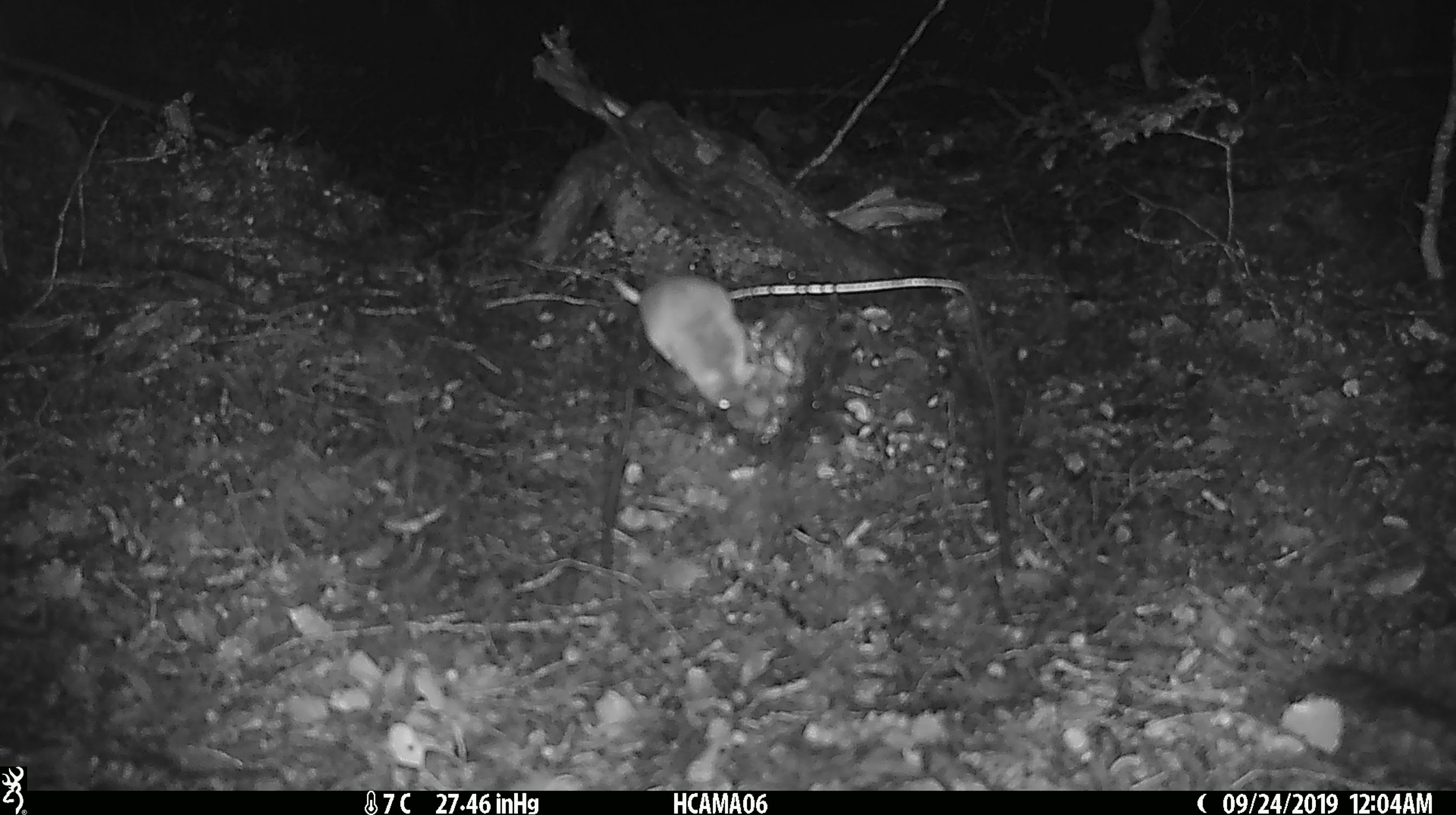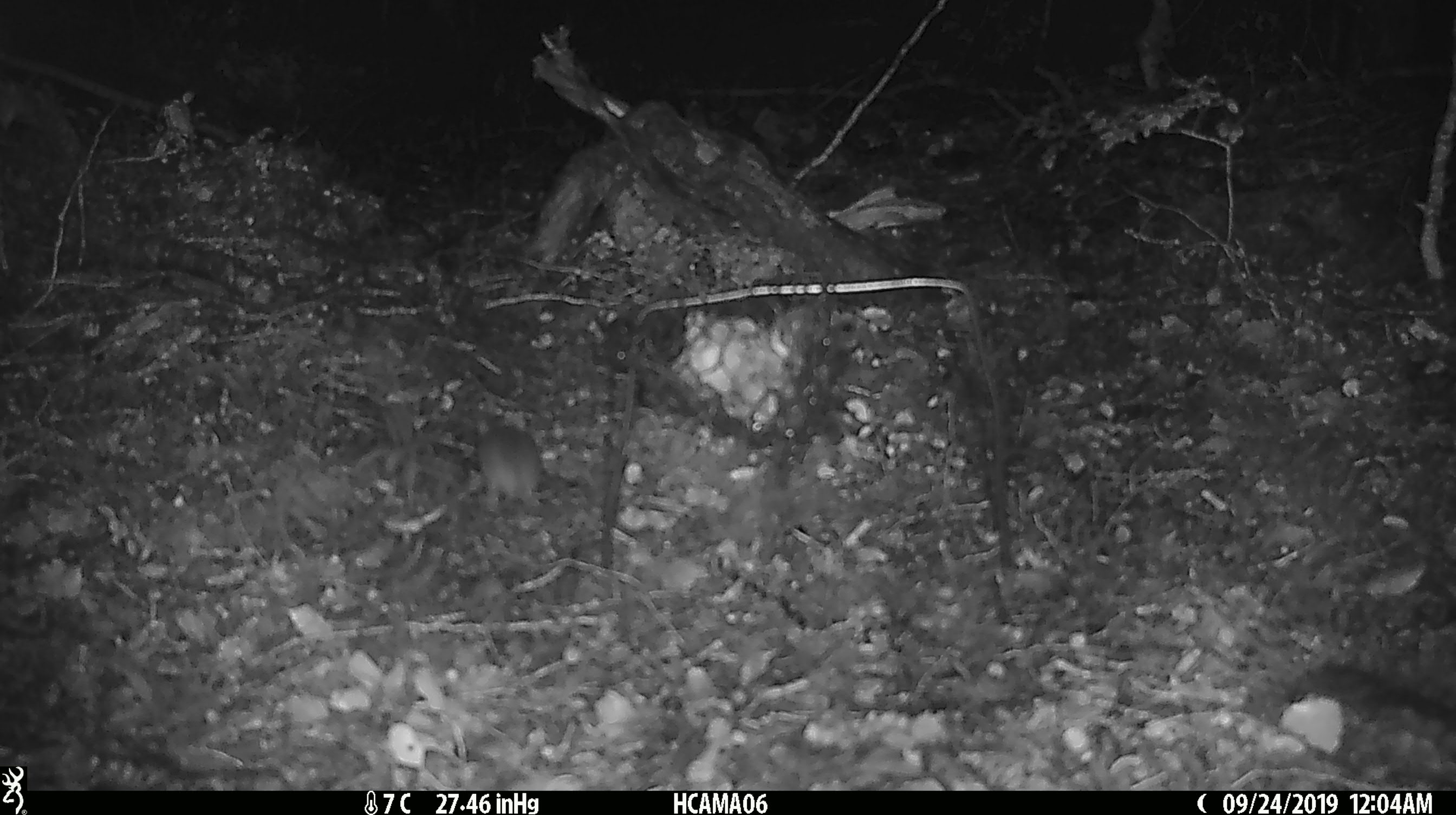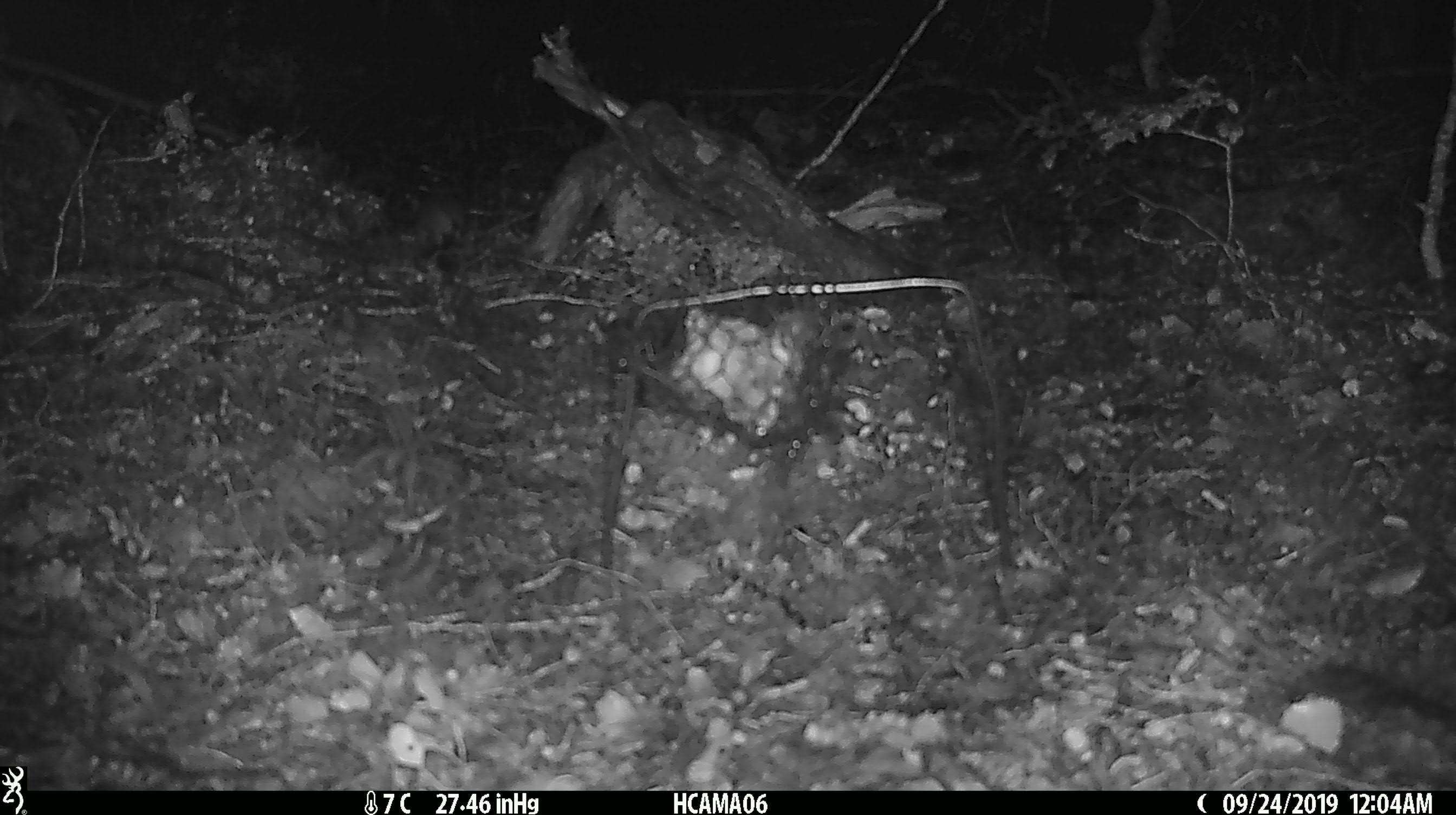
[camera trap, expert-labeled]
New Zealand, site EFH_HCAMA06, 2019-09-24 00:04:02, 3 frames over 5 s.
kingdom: Animalia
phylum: Chordata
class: Mammalia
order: Rodentia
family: Muridae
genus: Mus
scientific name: Mus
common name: mouse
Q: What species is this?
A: Mouse (Mus).